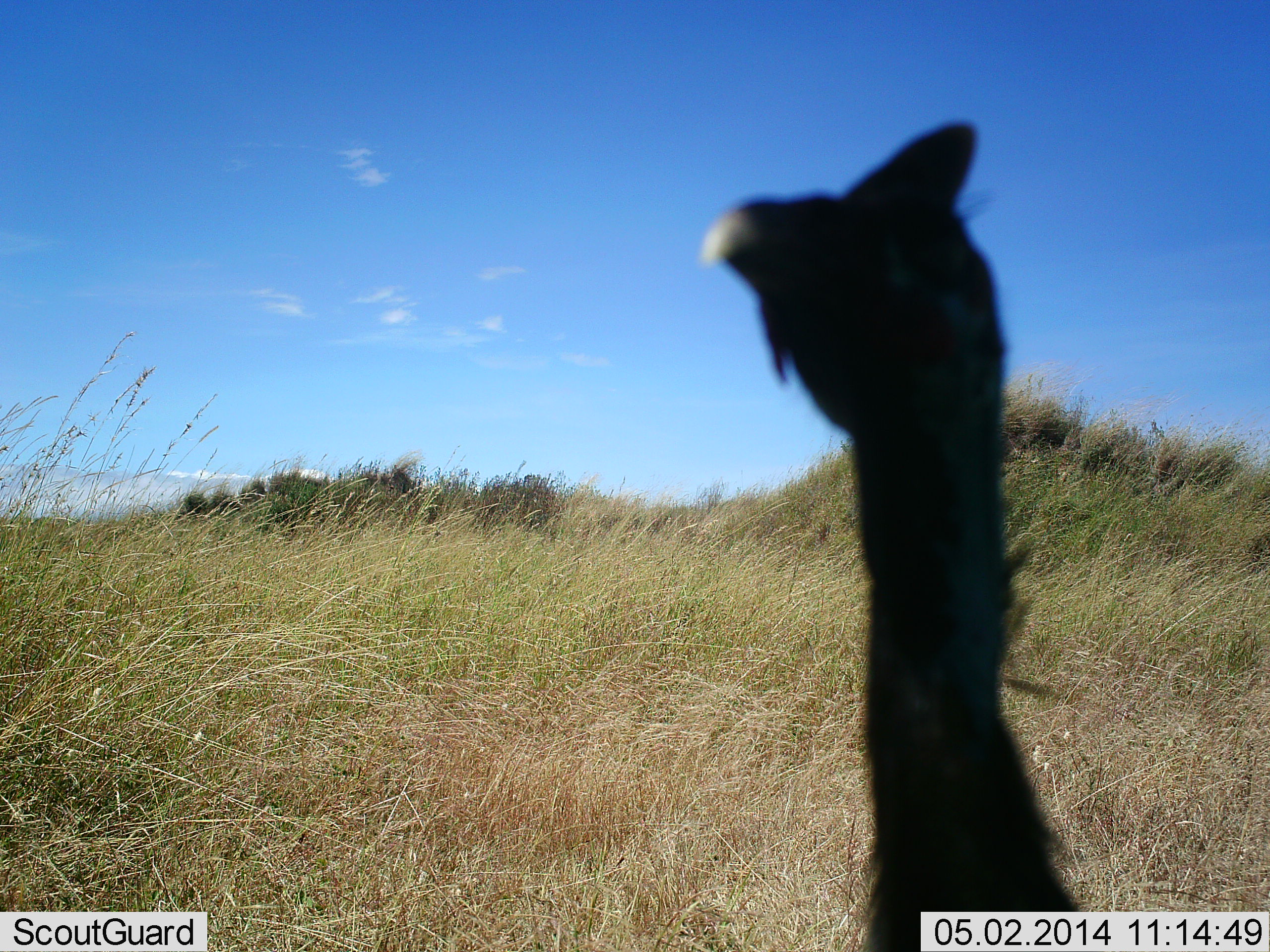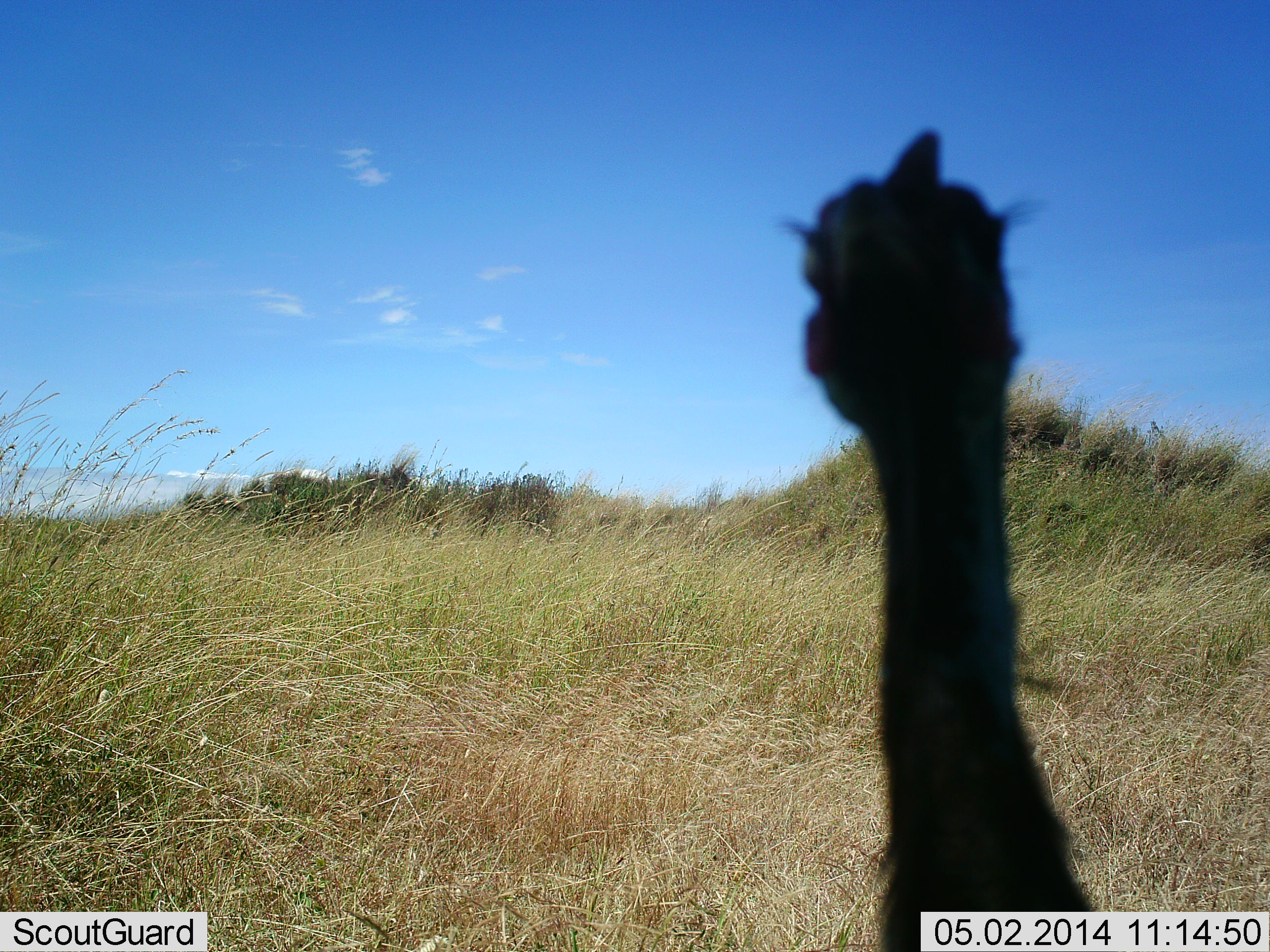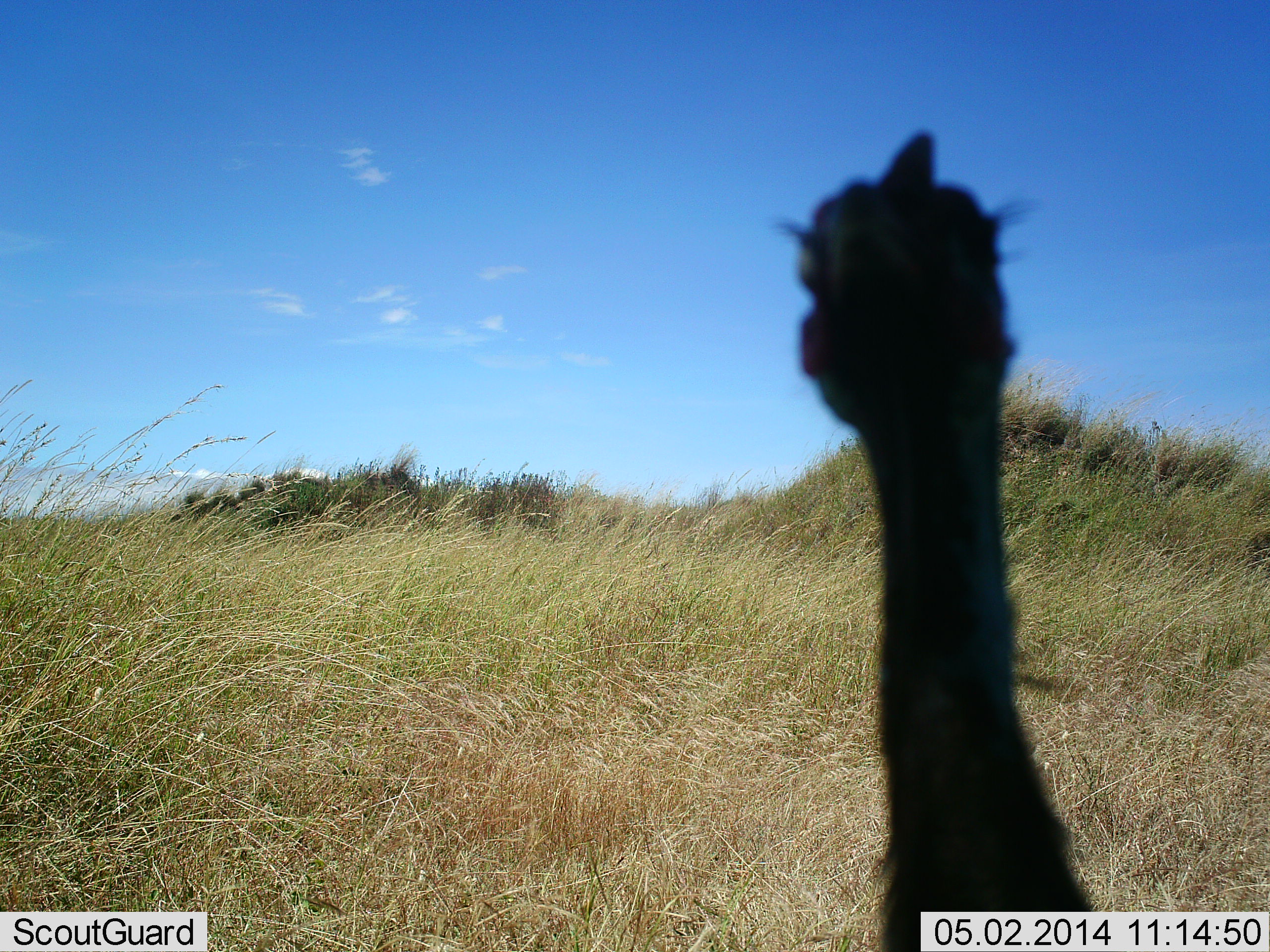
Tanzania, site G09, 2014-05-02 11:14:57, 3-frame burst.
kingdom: Animalia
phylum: Chordata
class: Aves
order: Galliformes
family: Numididae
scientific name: Numididae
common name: guinea fowl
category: guineafowl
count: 1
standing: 100%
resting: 0%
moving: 0%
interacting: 0%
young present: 0%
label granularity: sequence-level